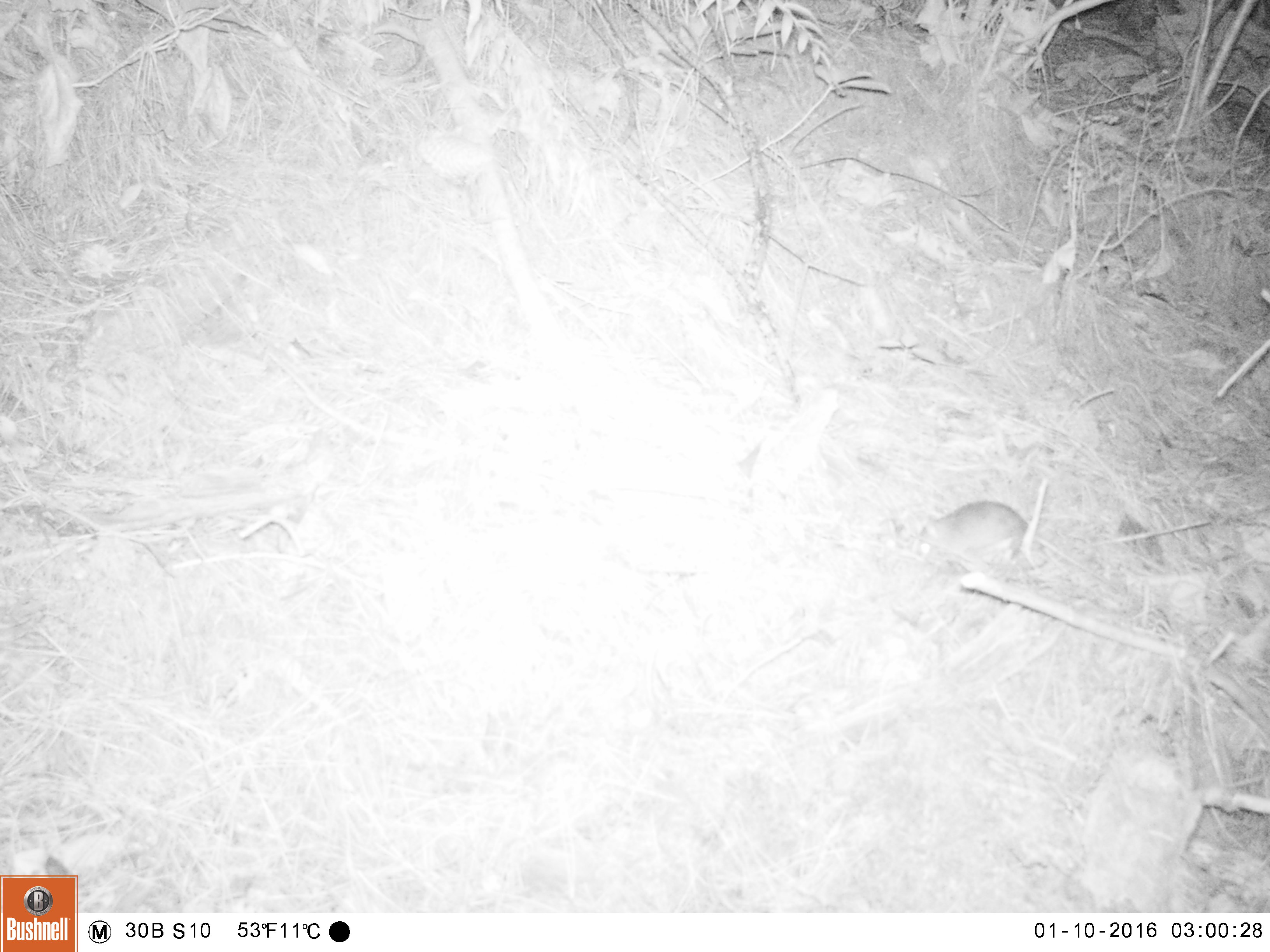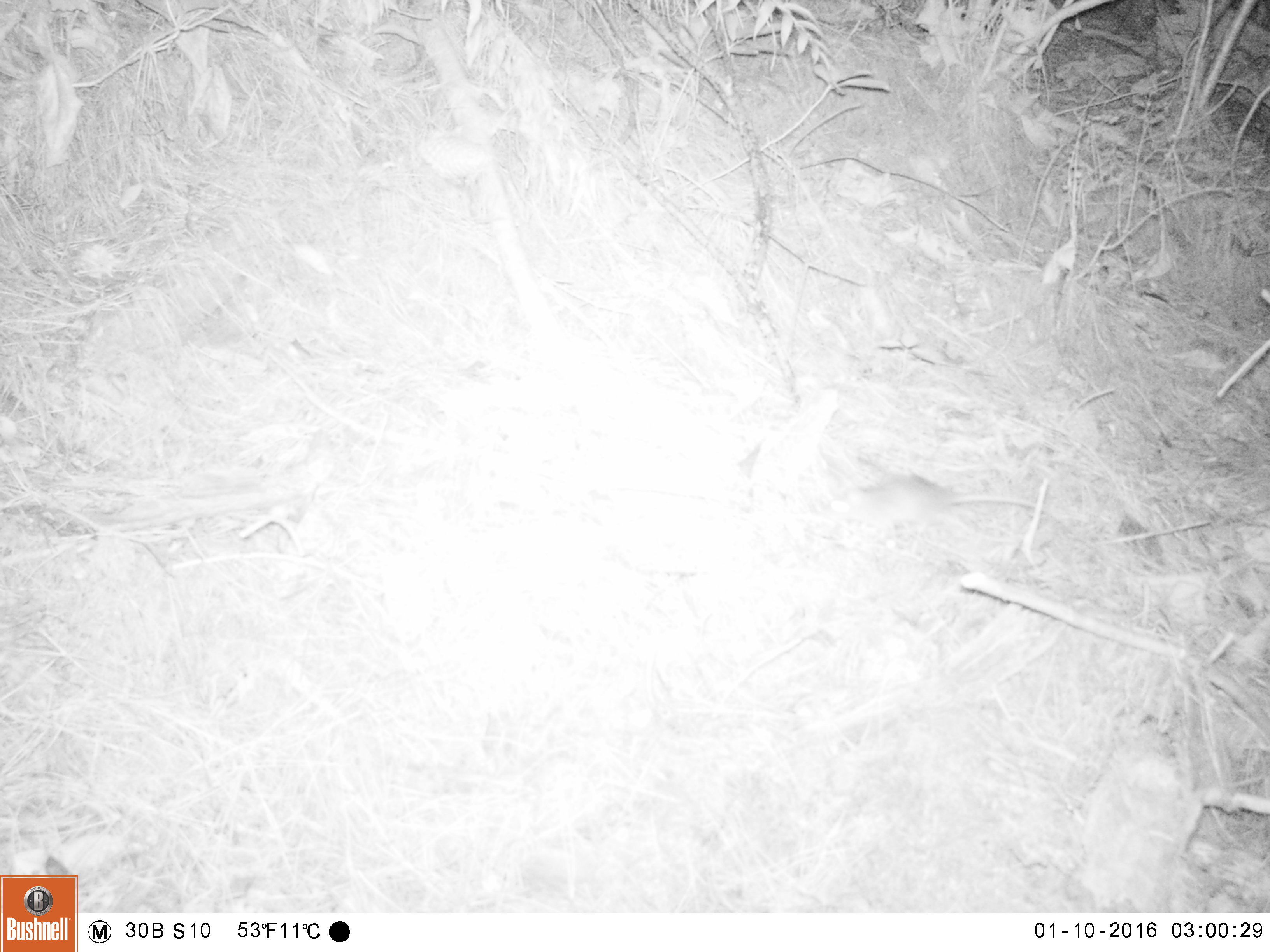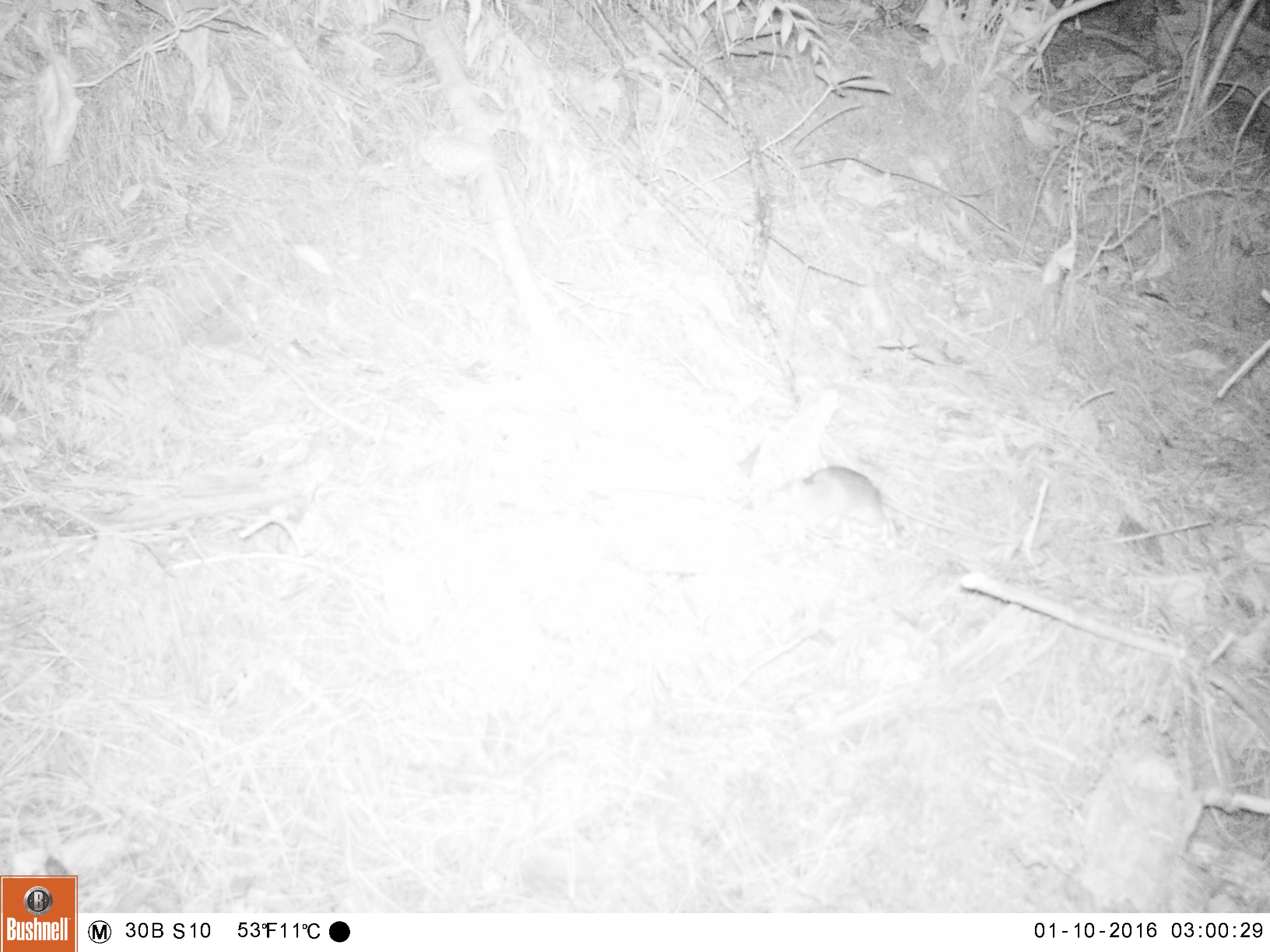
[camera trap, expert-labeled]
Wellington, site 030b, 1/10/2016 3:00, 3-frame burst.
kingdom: Animalia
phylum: Chordata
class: Mammalia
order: Rodentia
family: Muridae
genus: Rattus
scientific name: Rattus rattus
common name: ship rat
Ship rat (Rattus rattus).